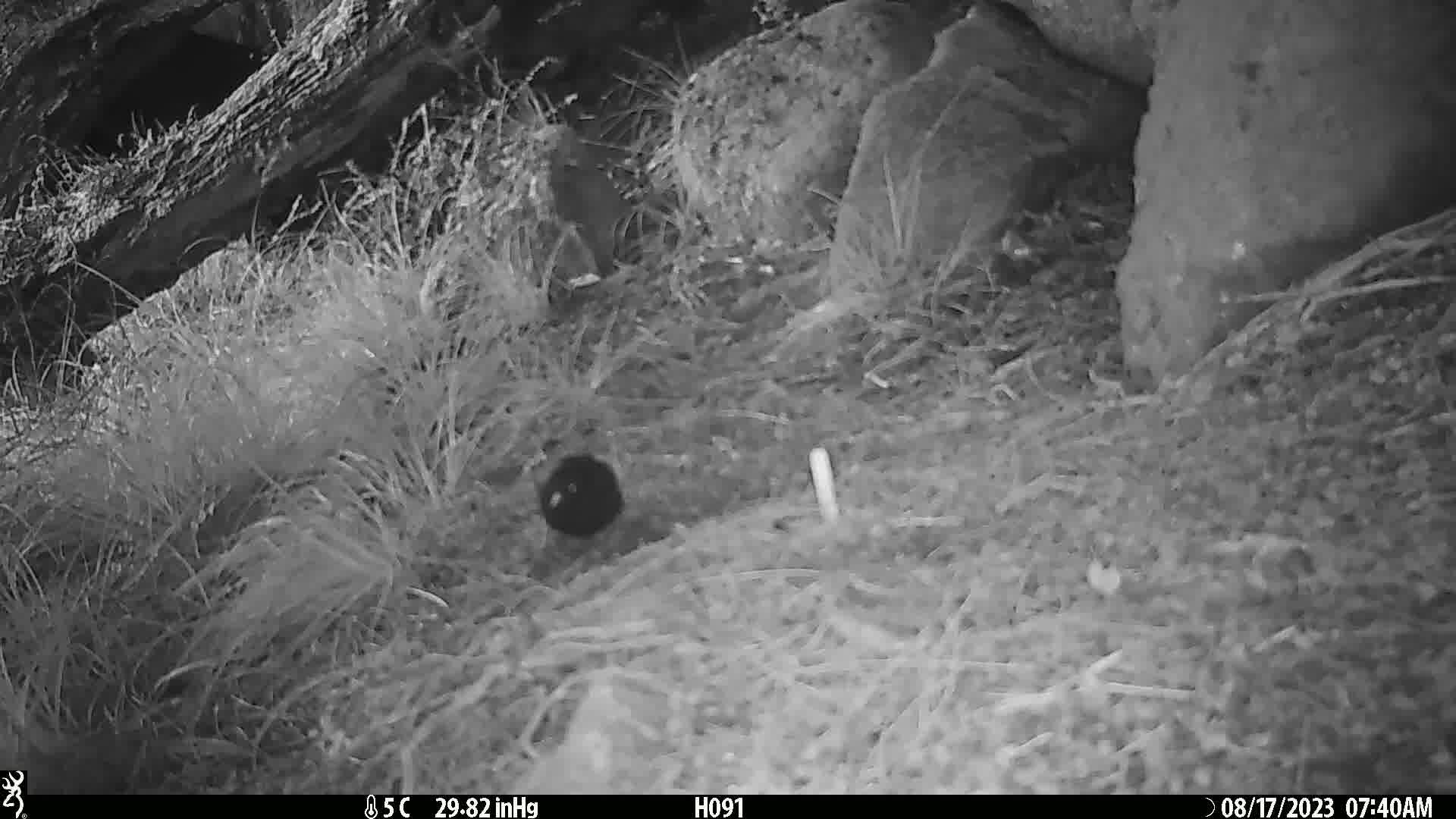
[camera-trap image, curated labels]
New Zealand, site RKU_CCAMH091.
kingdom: Animalia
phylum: Chordata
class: Aves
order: Passeriformes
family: Turdidae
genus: Turdus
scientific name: Turdus merula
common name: eurasian blackbird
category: blackbird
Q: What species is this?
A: Blackbird (eurasian blackbird) (Turdus merula).